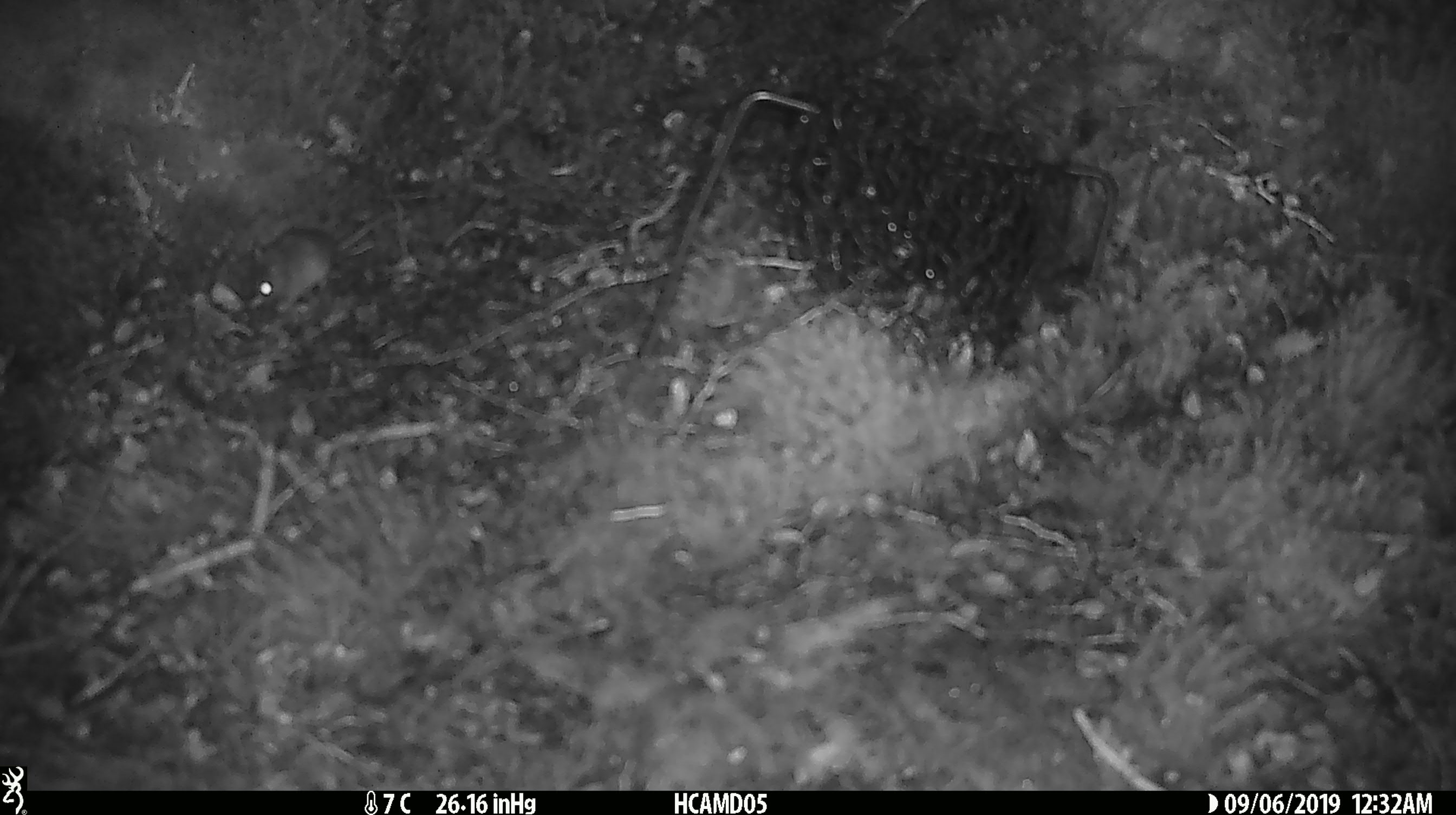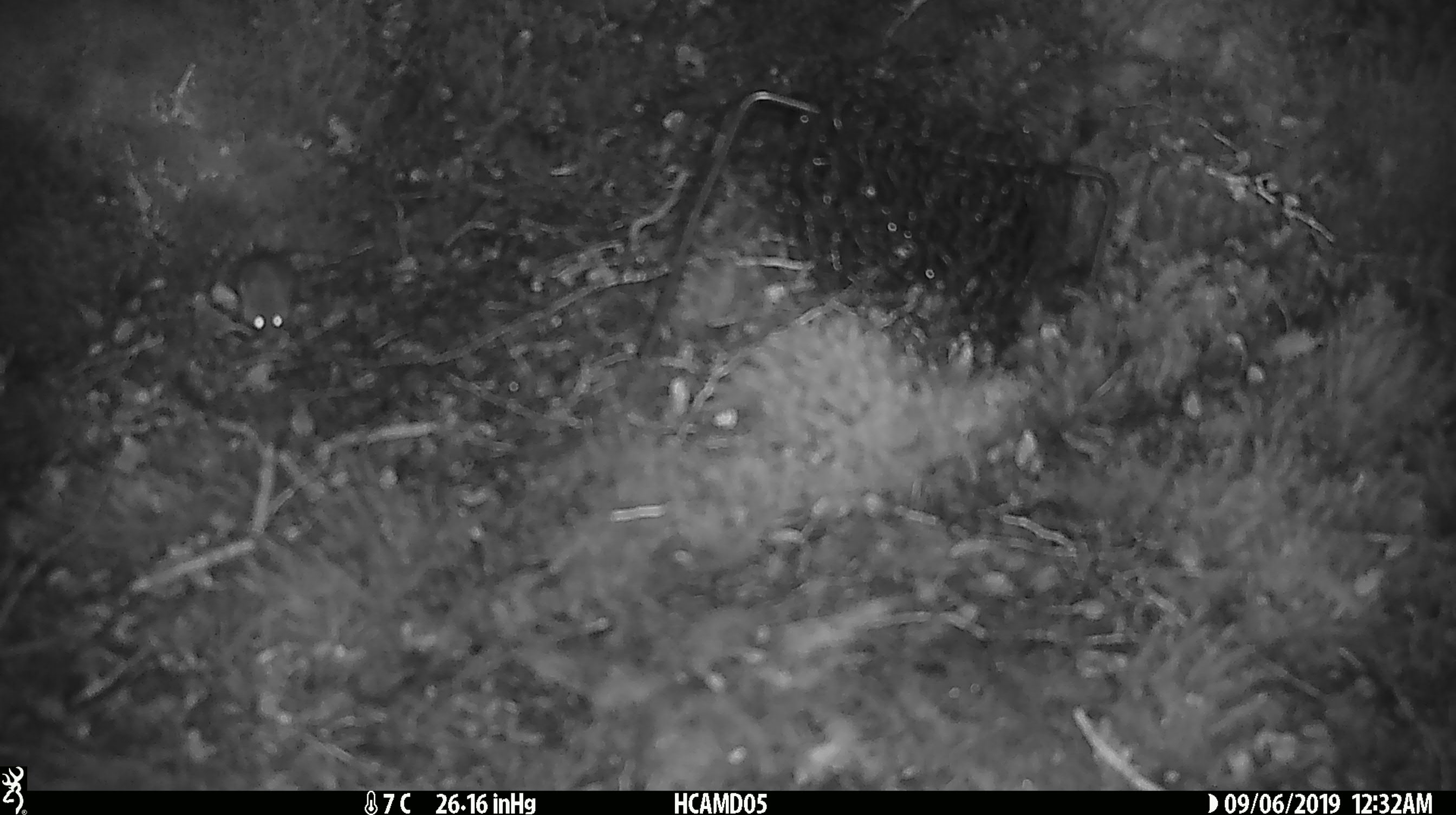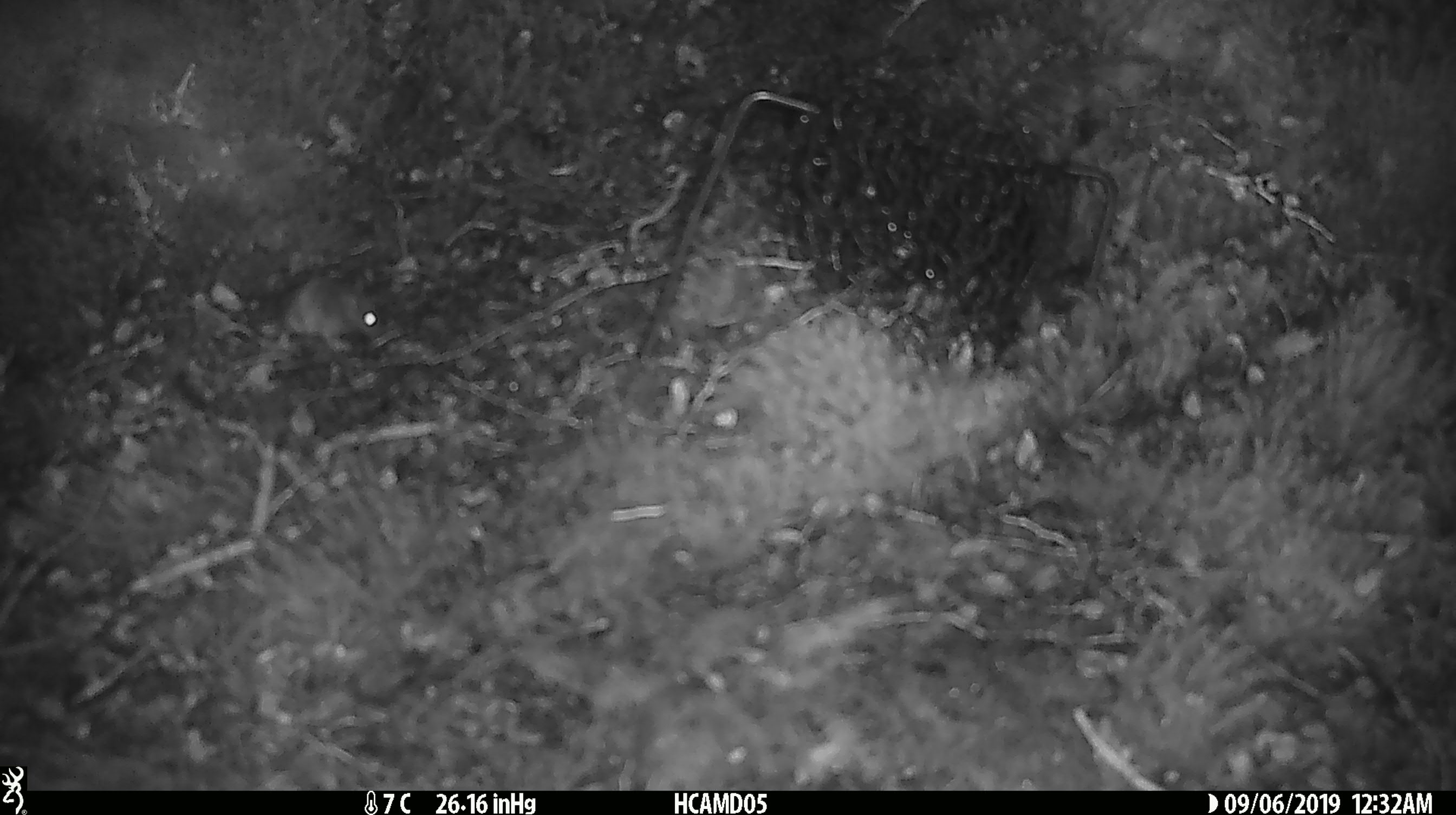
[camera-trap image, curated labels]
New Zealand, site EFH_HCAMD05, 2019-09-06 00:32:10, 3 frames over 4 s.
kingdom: Animalia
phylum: Chordata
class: Mammalia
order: Rodentia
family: Muridae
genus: Mus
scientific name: Mus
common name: mouse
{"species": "mouse (Mus)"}